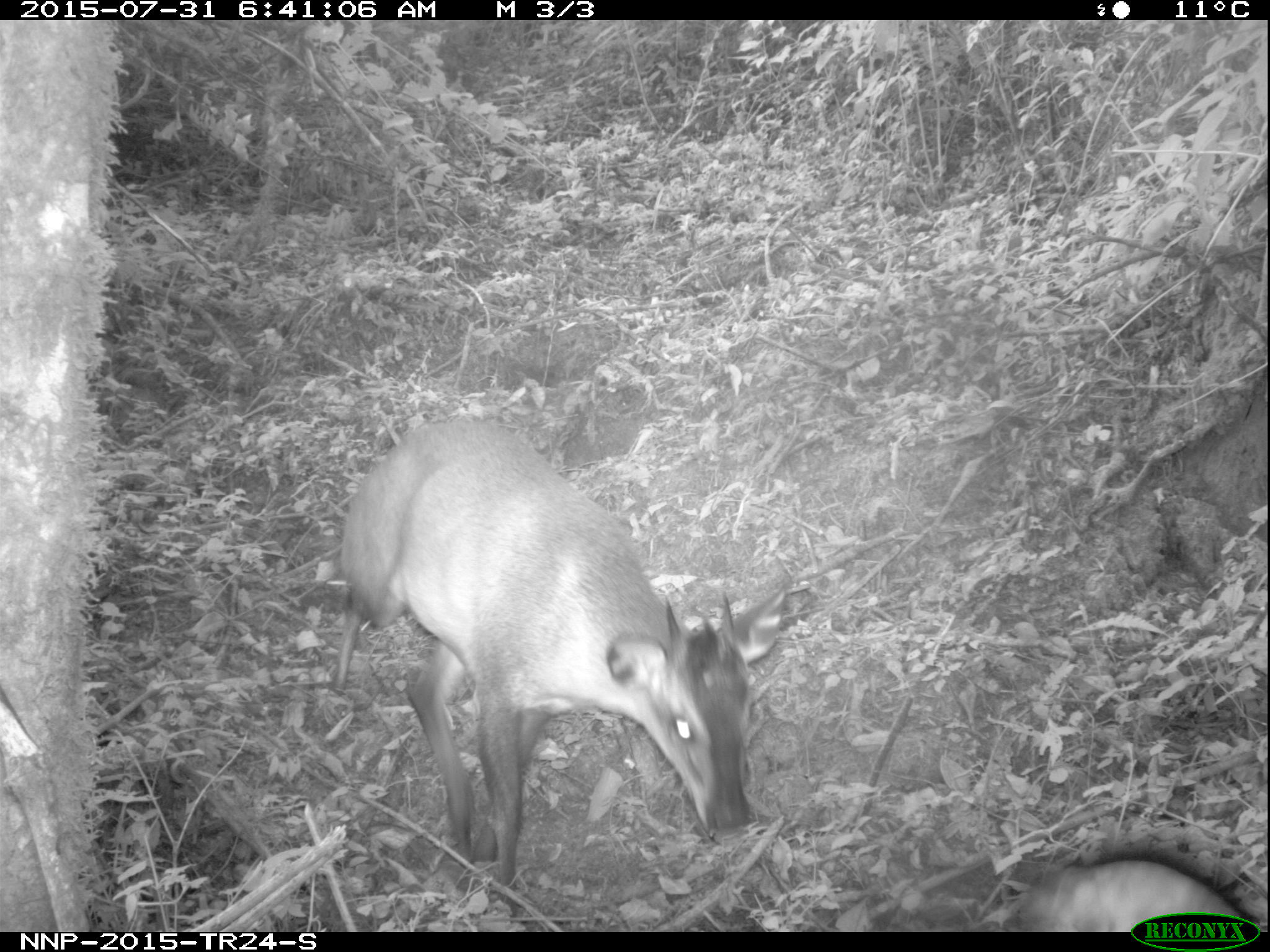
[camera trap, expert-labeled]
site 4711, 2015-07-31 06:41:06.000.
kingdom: Animalia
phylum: Chordata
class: Mammalia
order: Artiodactyla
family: Bovidae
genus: Cephalophus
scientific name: Cephalophus nigrifrons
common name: black-fronted duiker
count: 1